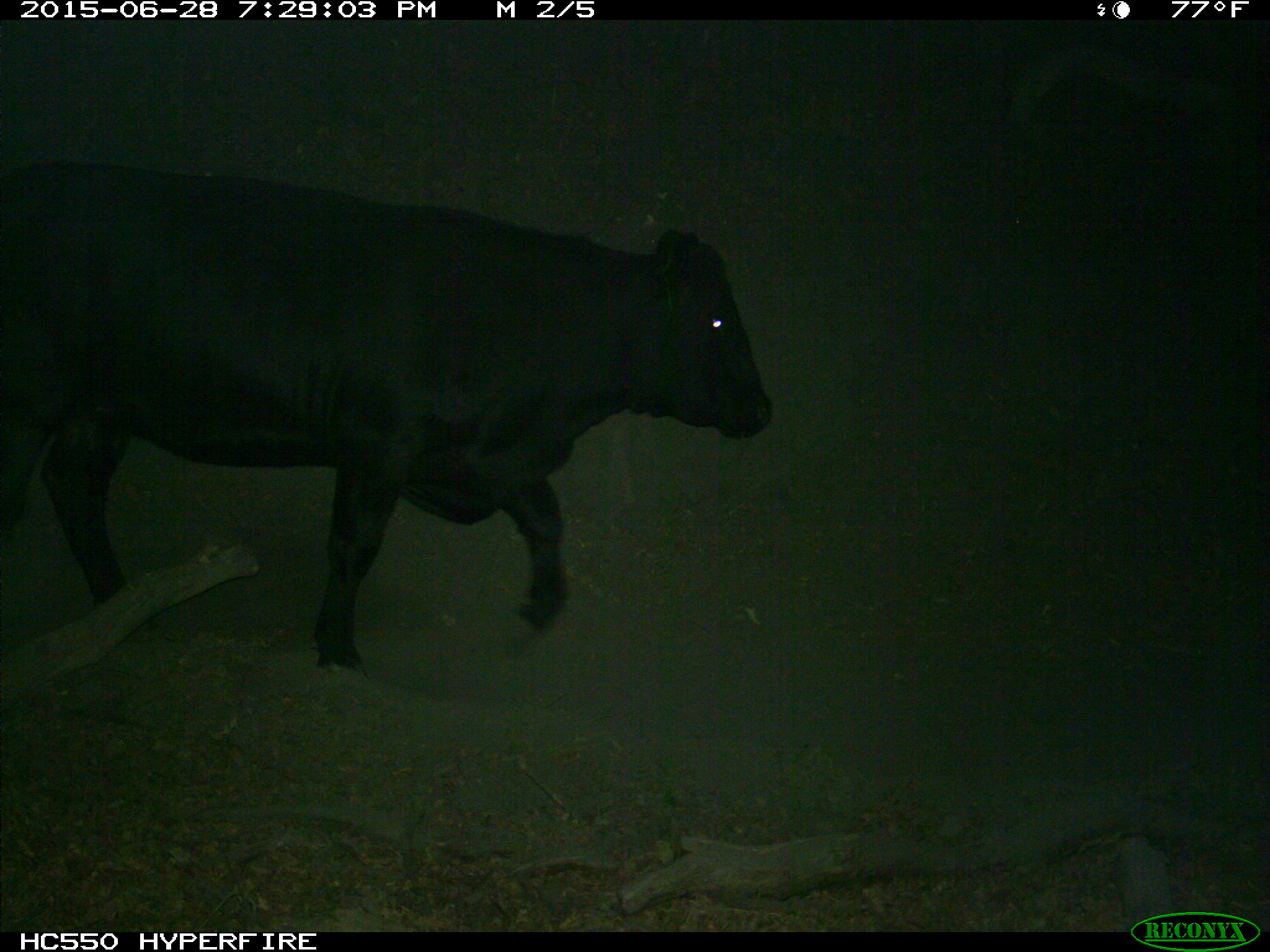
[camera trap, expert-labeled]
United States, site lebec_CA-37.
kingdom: Animalia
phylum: Chordata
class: Mammalia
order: Artiodactyla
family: Bovidae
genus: Bos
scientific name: Bos taurus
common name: domestic cow